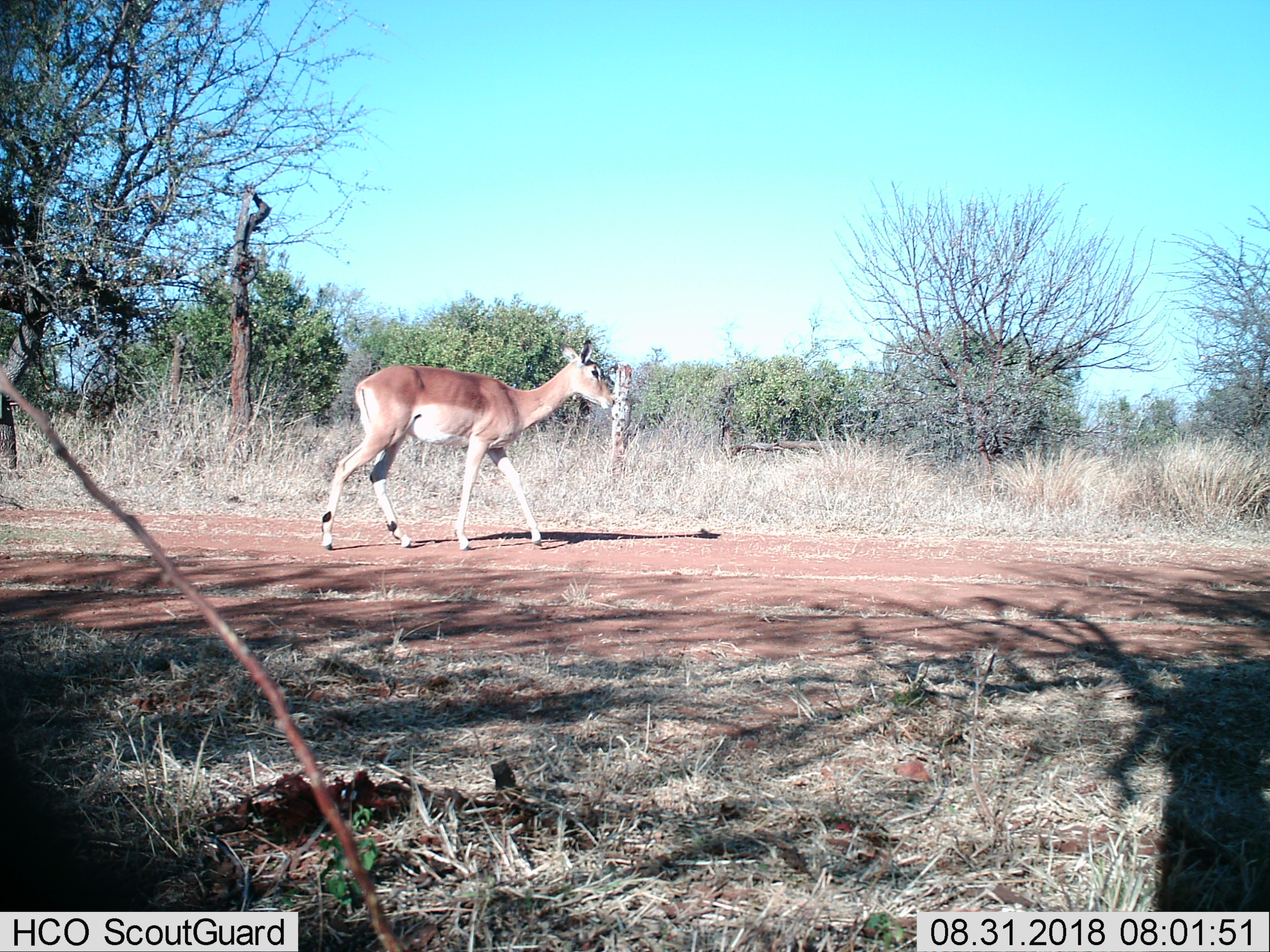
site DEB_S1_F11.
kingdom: Animalia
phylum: Chordata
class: Mammalia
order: Artiodactyla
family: Bovidae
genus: Aepyceros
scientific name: Aepyceros melampus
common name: impala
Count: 1.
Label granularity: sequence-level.